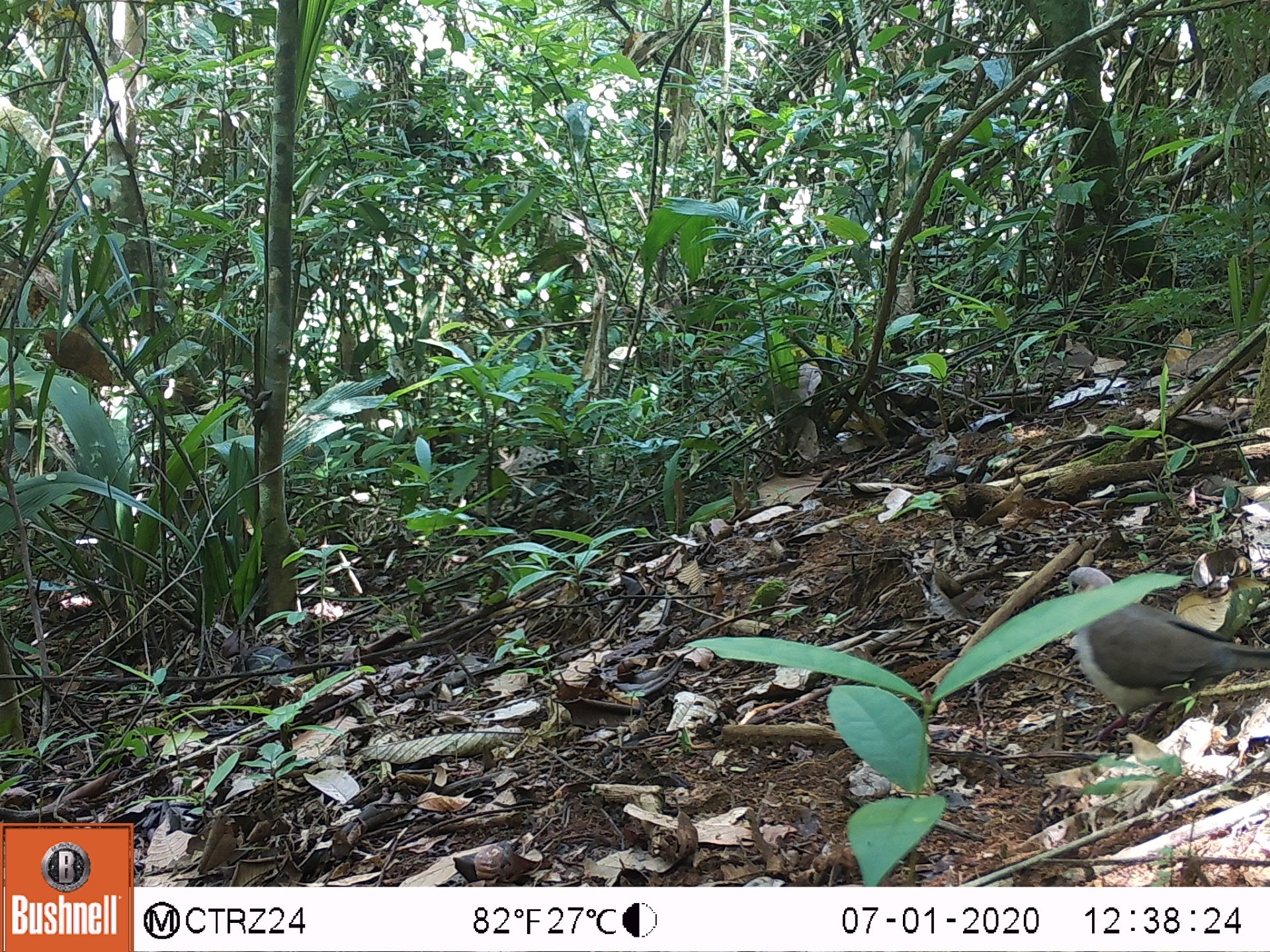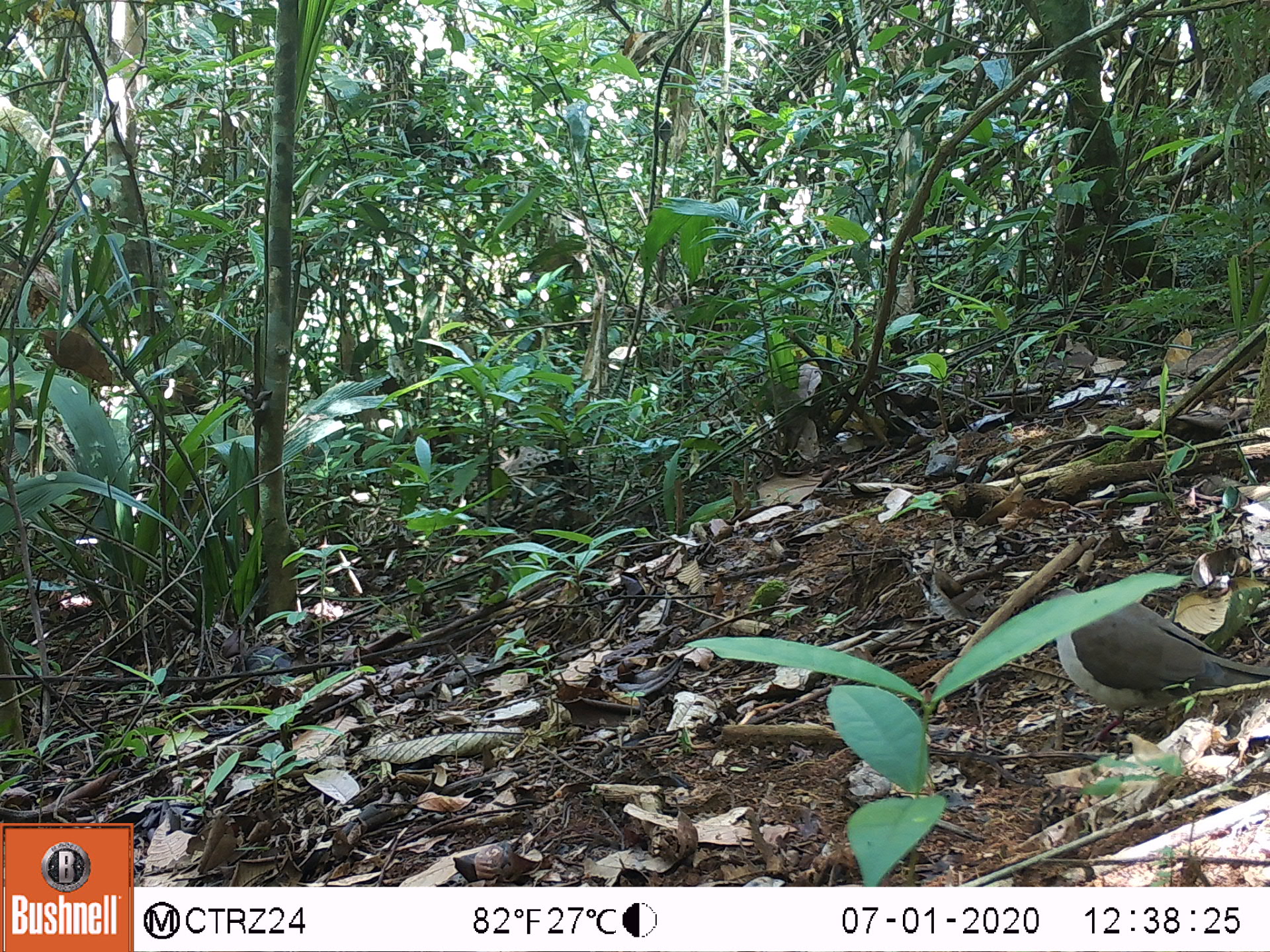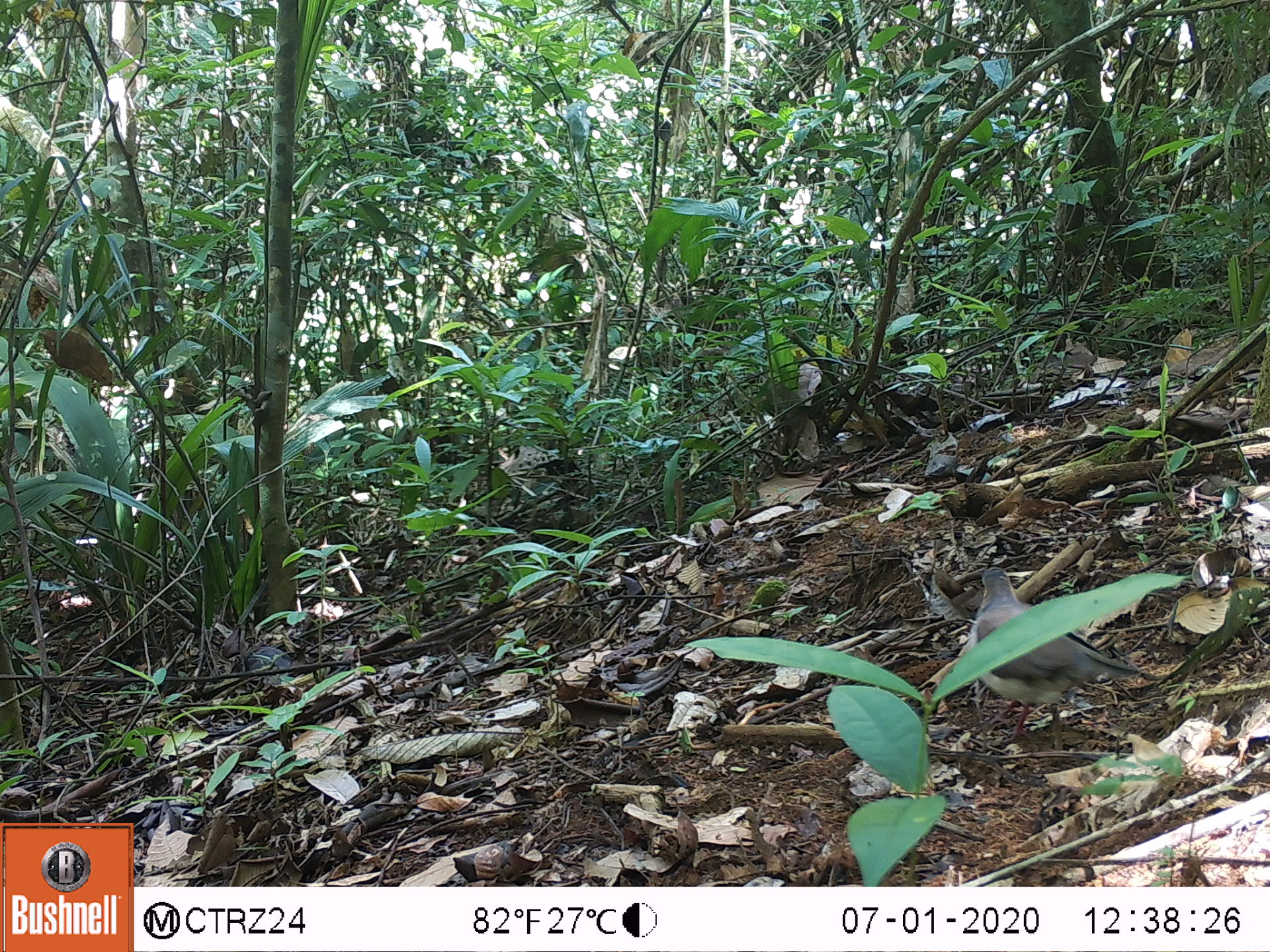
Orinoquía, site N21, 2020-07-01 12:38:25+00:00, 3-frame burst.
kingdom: Animalia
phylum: Chordata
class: Aves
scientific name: Aves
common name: bird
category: unknown bird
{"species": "unknown bird (bird) (Aves)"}